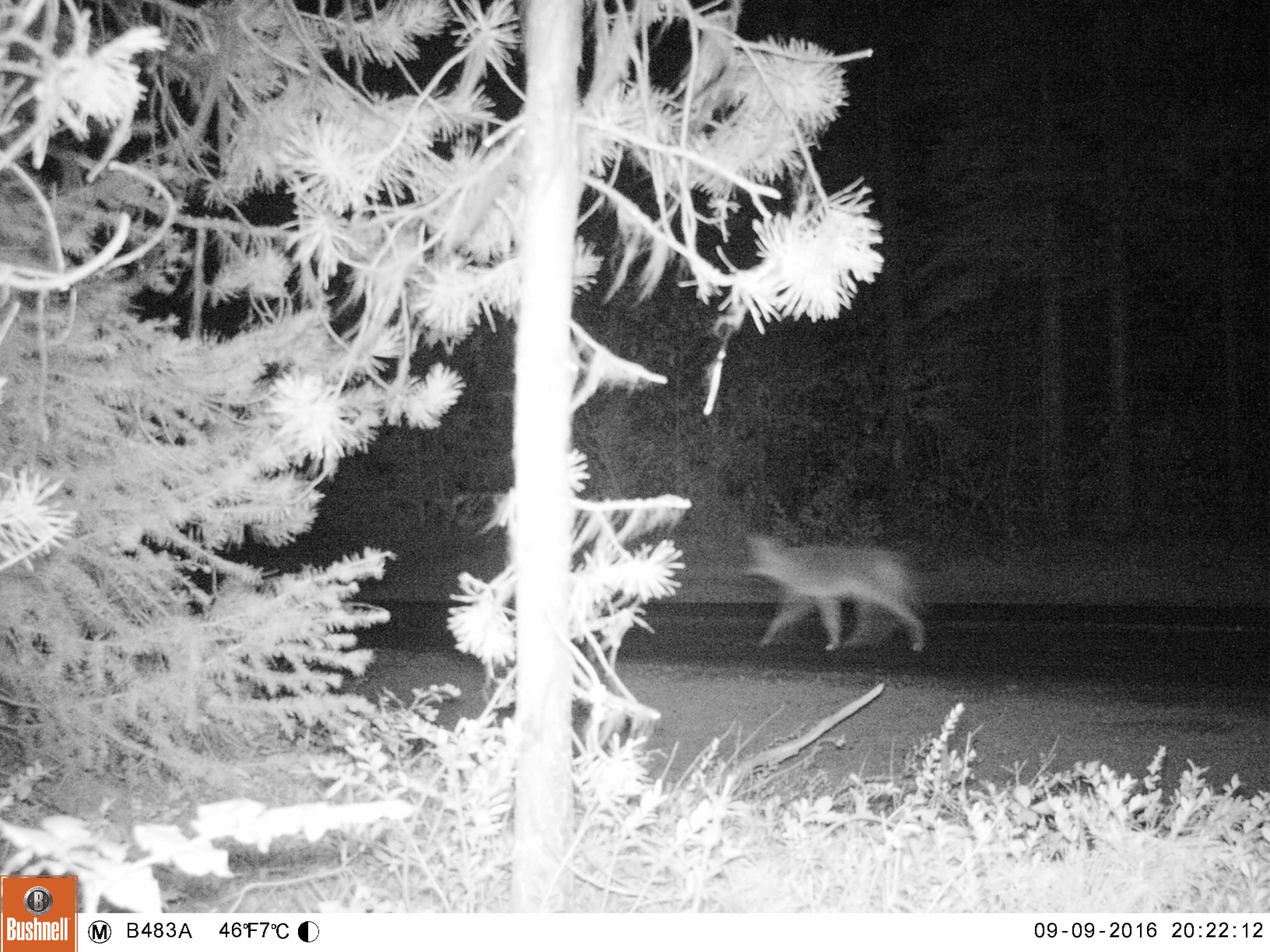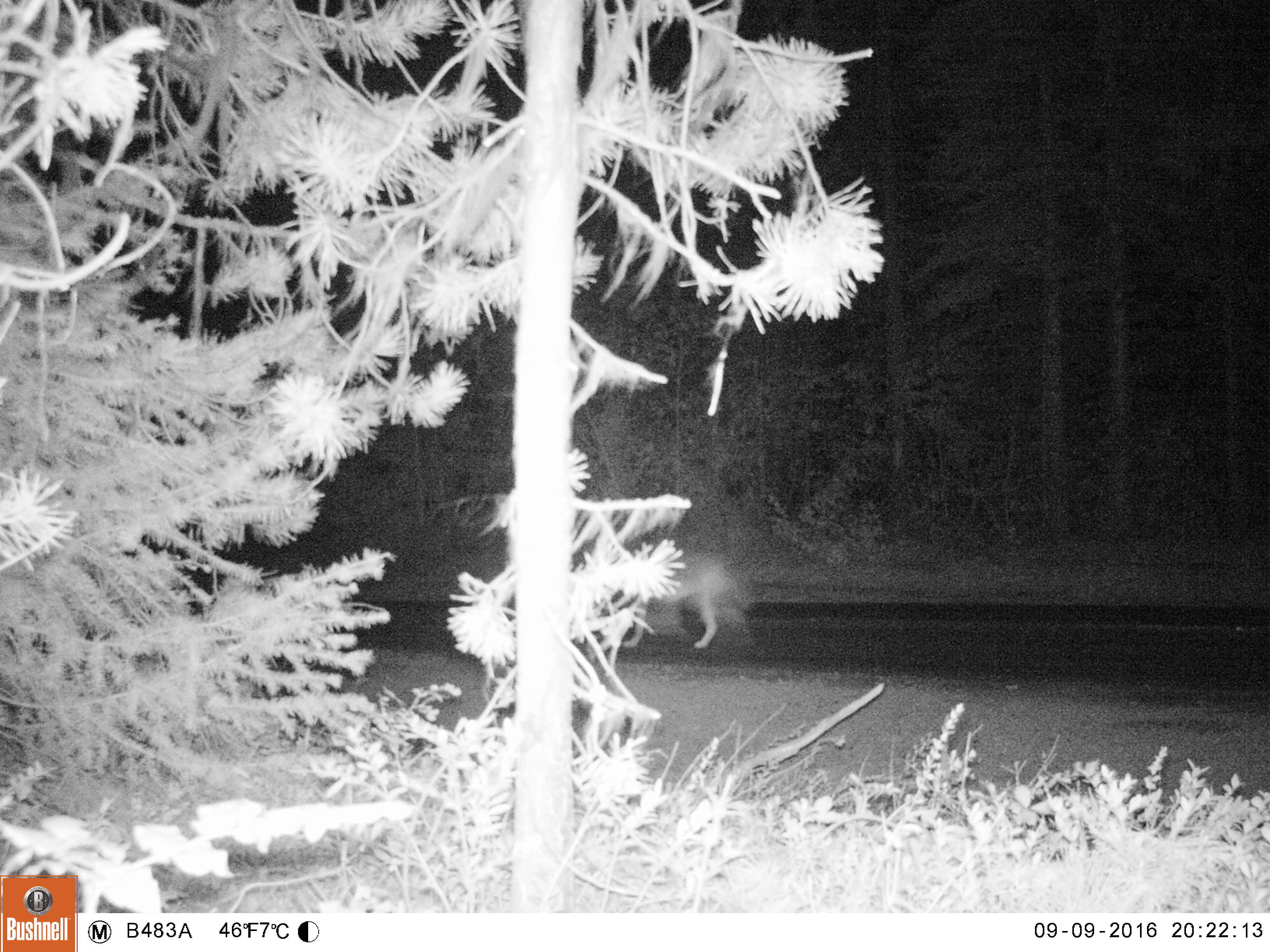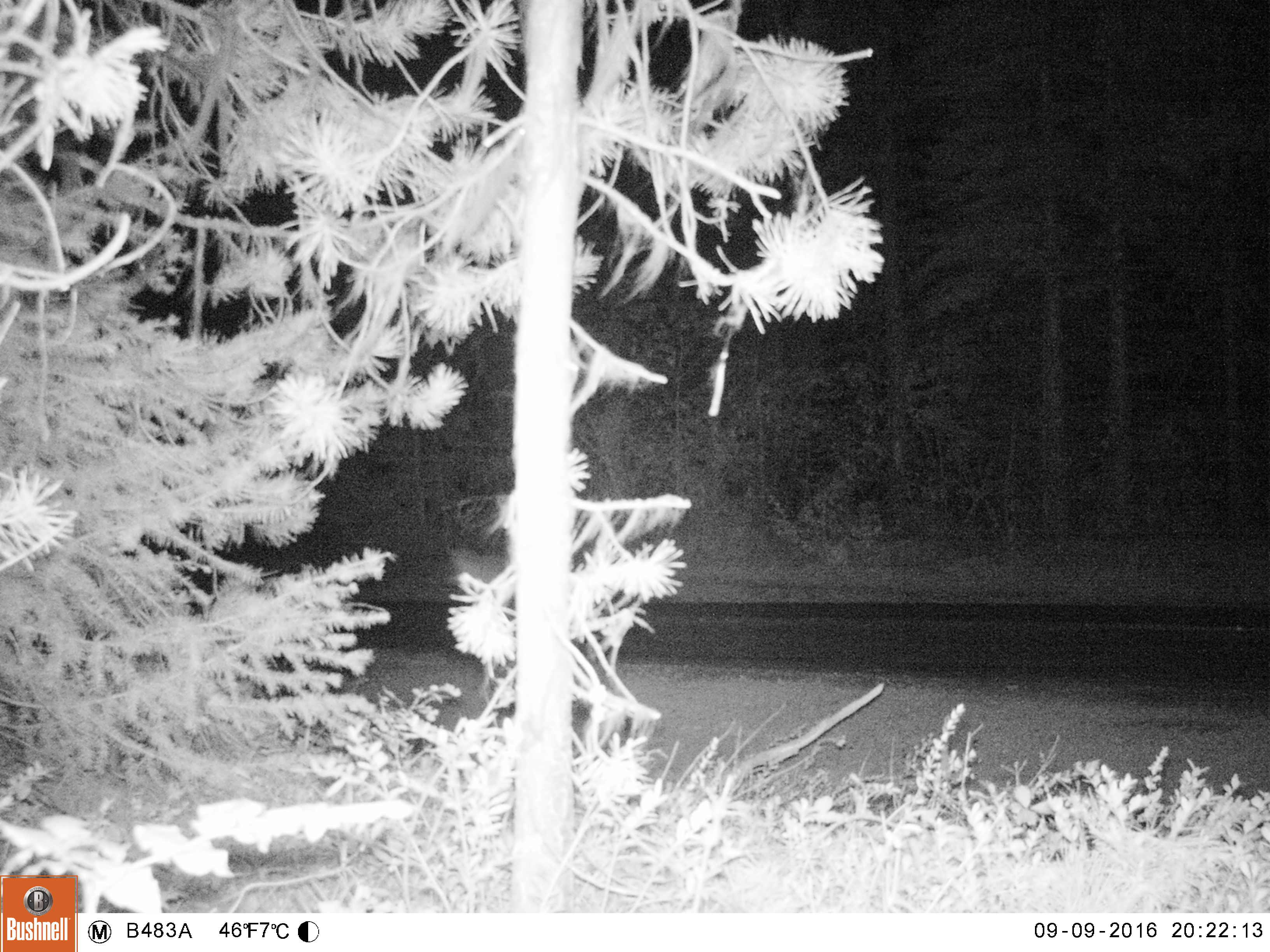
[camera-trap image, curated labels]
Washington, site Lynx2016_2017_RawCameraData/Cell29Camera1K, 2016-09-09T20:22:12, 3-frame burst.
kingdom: Animalia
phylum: Chordata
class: Mammalia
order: Carnivora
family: Canidae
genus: Canis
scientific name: Canis latrans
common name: coyote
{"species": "Canis latrans (coyote)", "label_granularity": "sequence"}